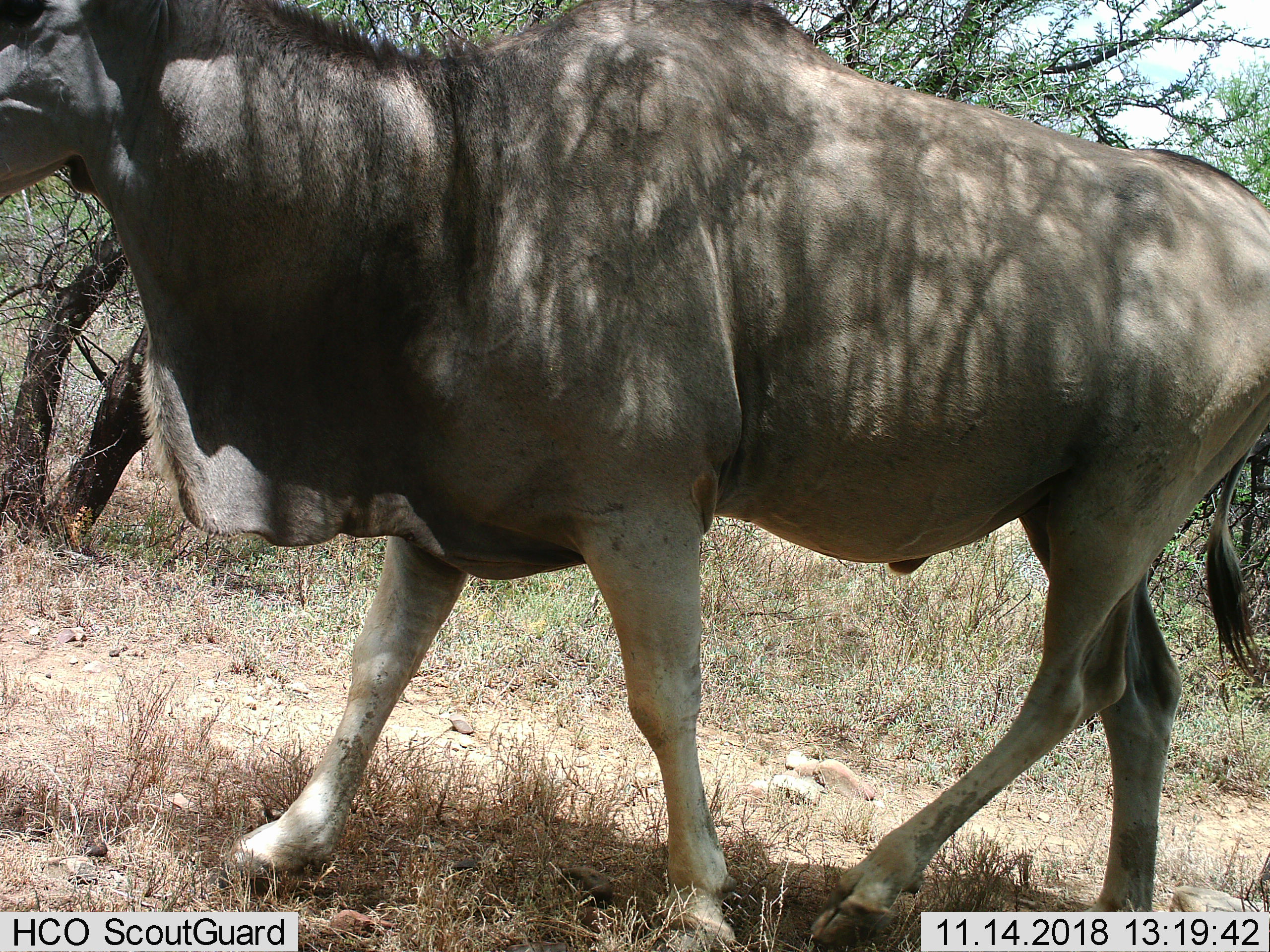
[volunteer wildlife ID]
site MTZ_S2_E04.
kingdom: Animalia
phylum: Chordata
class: Mammalia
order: Artiodactyla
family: Bovidae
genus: Tragelaphus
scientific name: Tragelaphus oryx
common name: eland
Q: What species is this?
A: Eland (Tragelaphus oryx).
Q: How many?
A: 1.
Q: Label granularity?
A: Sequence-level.